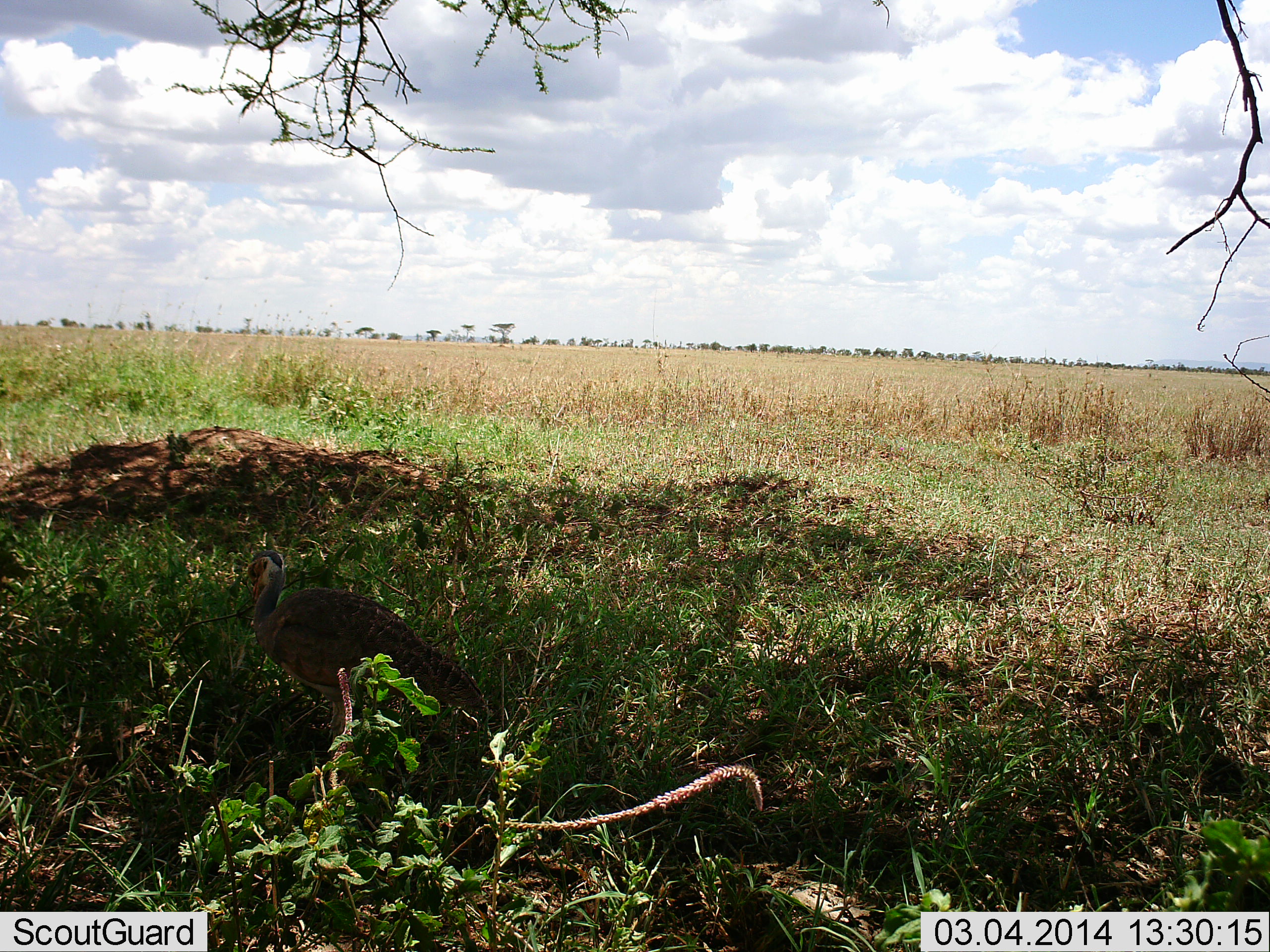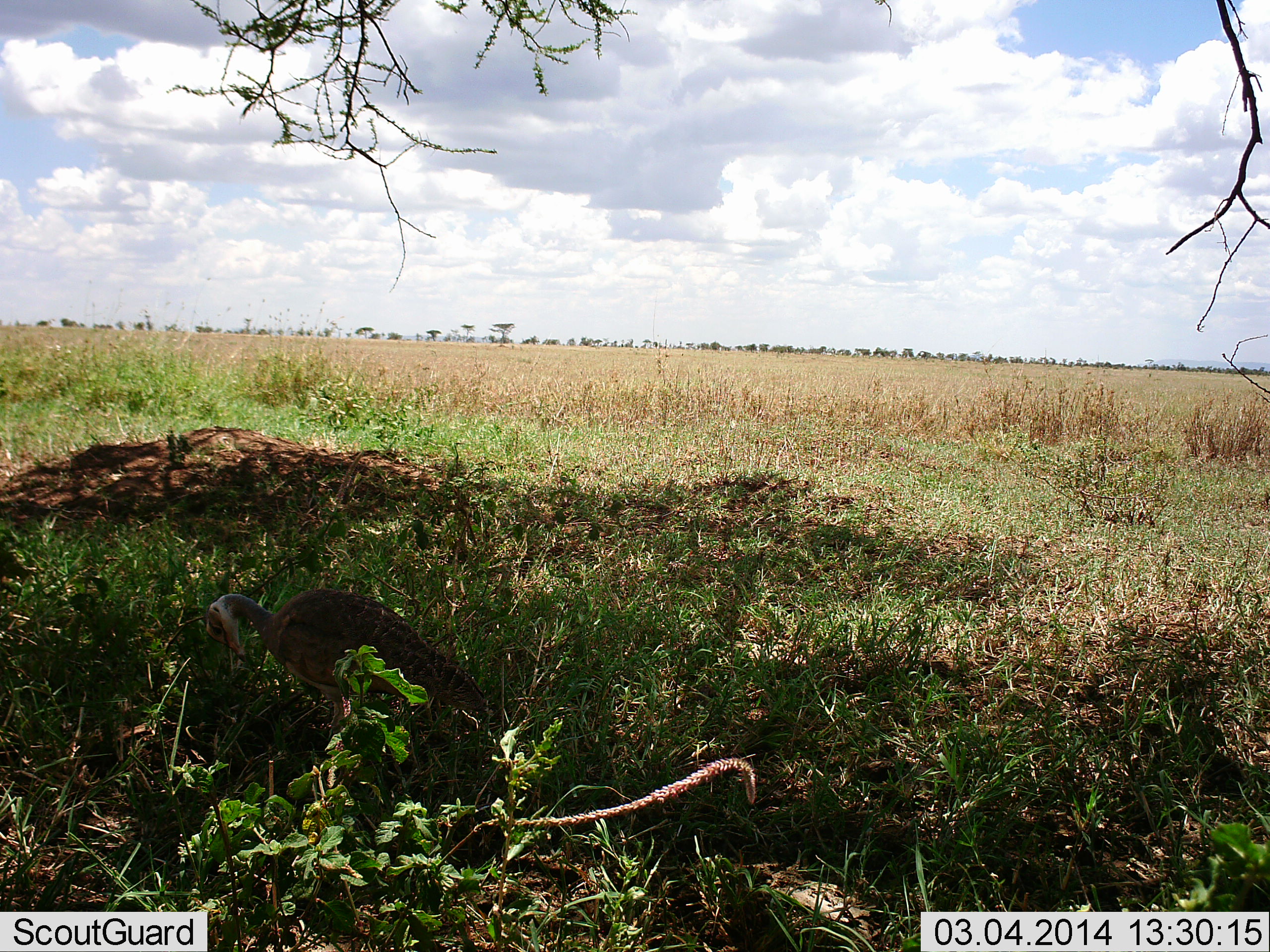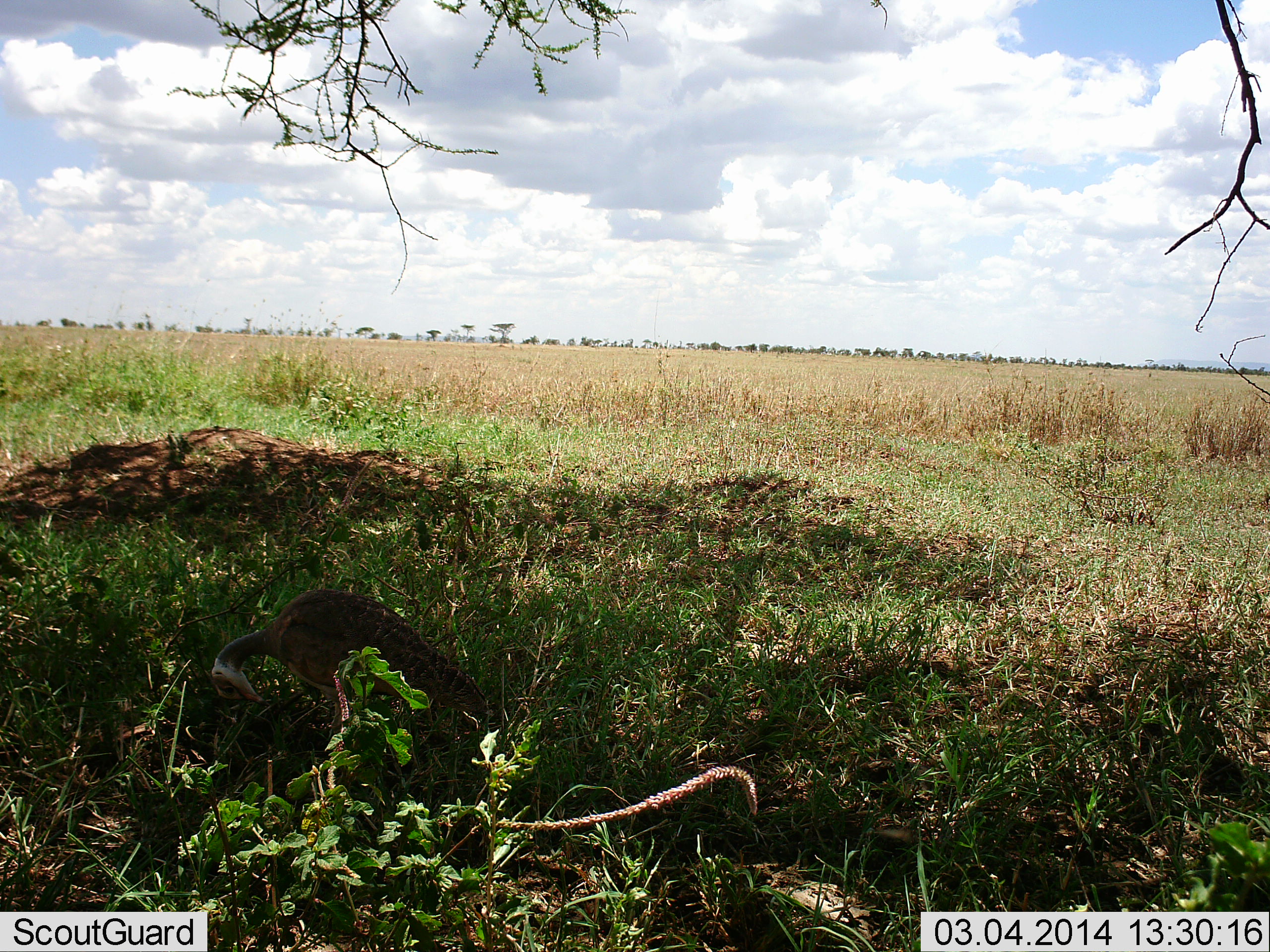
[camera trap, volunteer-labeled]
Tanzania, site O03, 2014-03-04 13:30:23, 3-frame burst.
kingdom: Animalia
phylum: Chordata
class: Aves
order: Accipitriformes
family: Accipitridae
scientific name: Accipitridae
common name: vulture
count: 1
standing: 78%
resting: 0%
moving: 22%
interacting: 0%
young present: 0%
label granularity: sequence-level